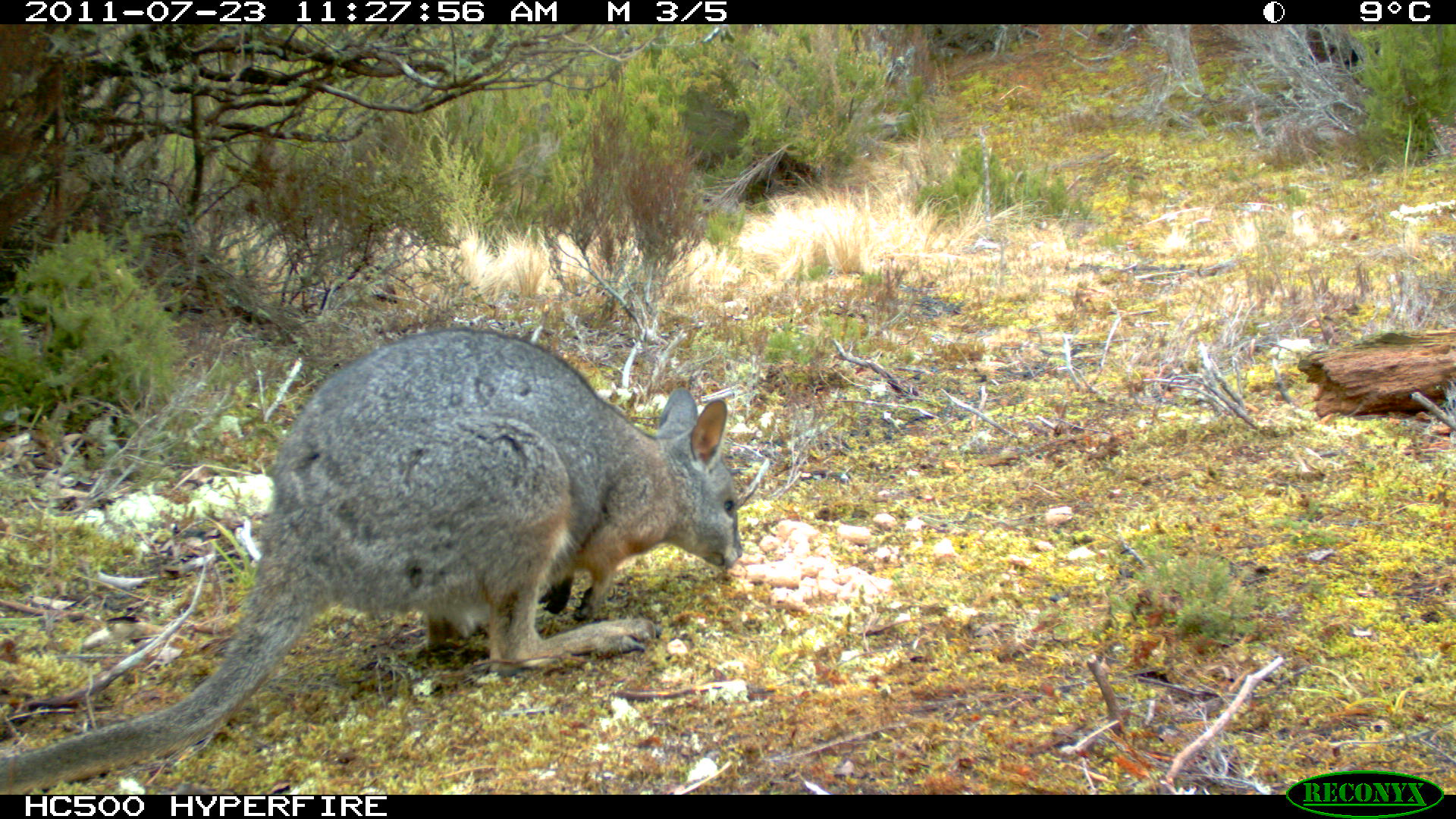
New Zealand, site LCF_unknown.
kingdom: Animalia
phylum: Chordata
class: Mammalia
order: Diprotodontia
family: Macropodidae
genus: Notamacropus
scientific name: Notamacropus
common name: wallaby